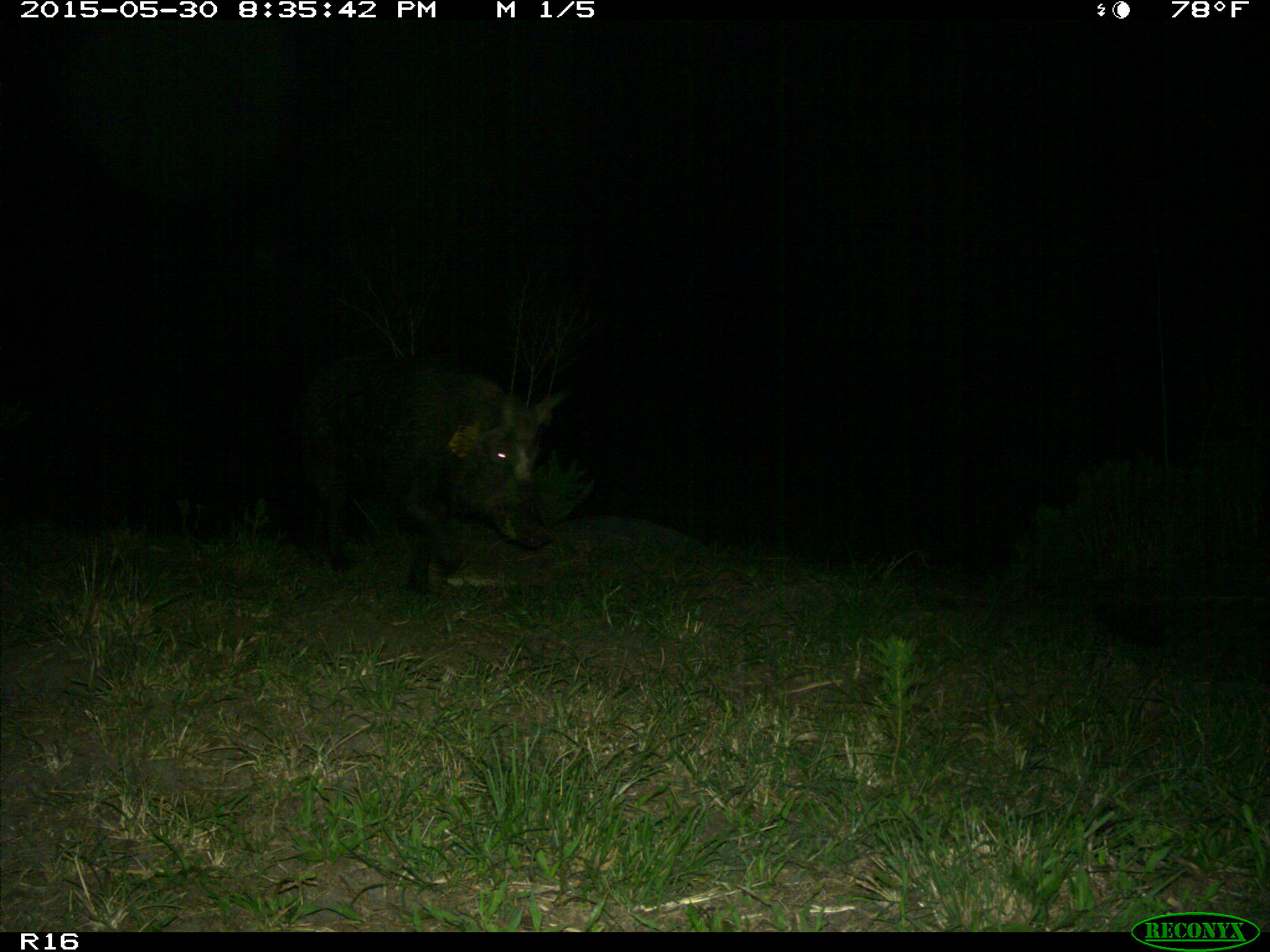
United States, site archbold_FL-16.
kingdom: Animalia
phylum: Chordata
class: Mammalia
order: Artiodactyla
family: Suidae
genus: Sus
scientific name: Sus scrofa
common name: wild boar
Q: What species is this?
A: Sus scrofa (wild boar).